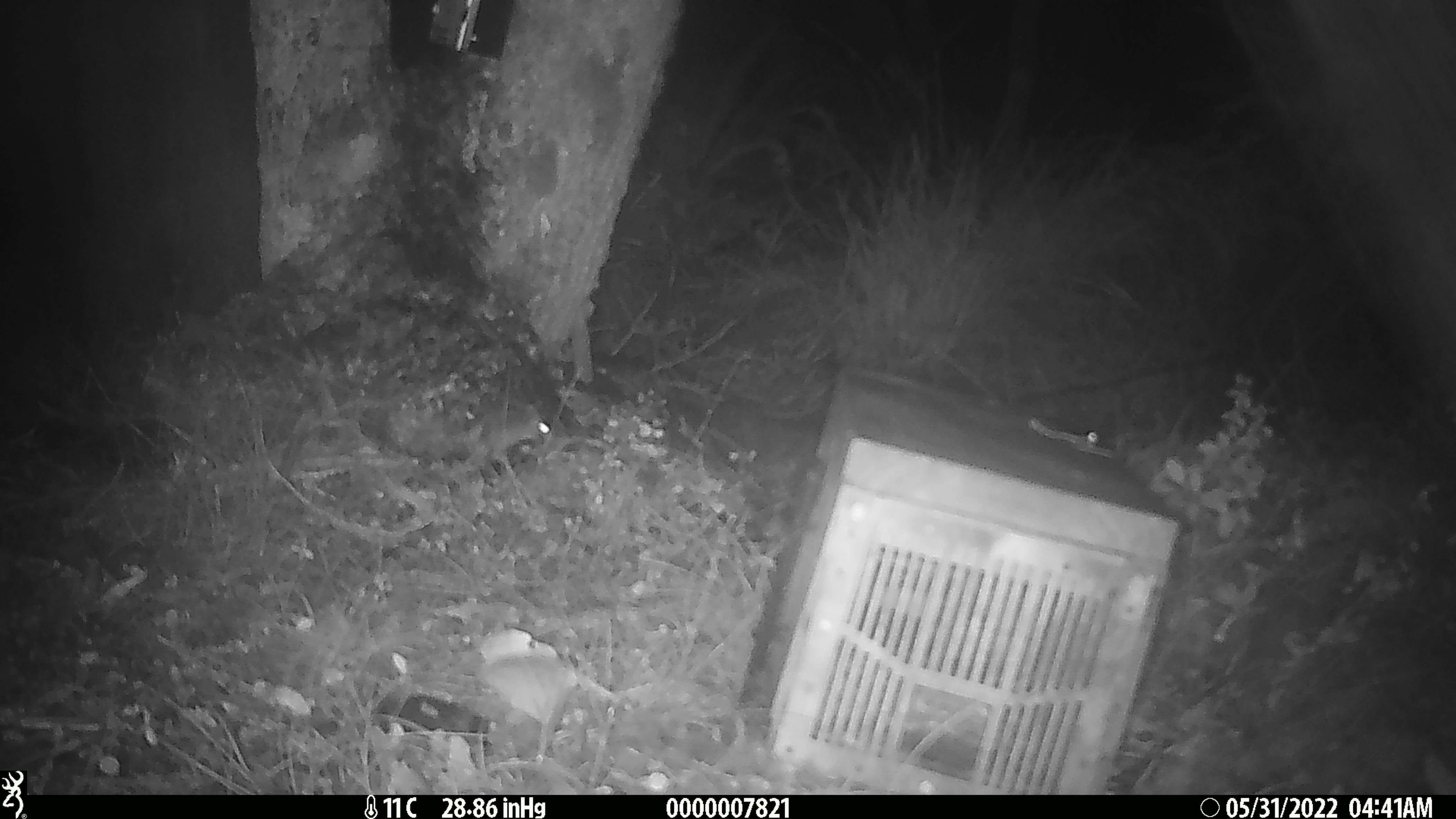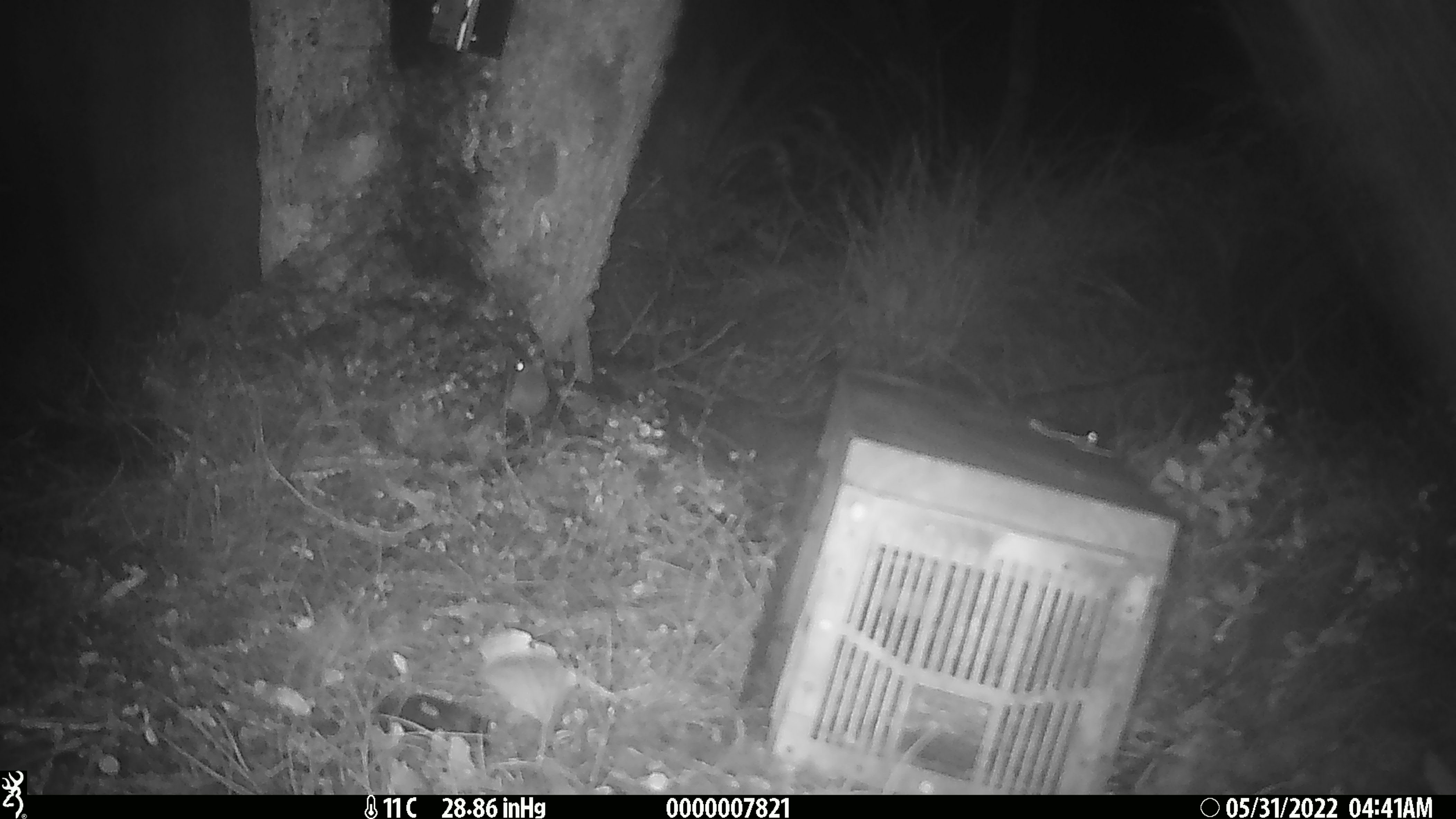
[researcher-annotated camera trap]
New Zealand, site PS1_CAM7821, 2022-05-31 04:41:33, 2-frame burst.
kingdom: Animalia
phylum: Chordata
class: Mammalia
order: Rodentia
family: Muridae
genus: Mus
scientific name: Mus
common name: mouse